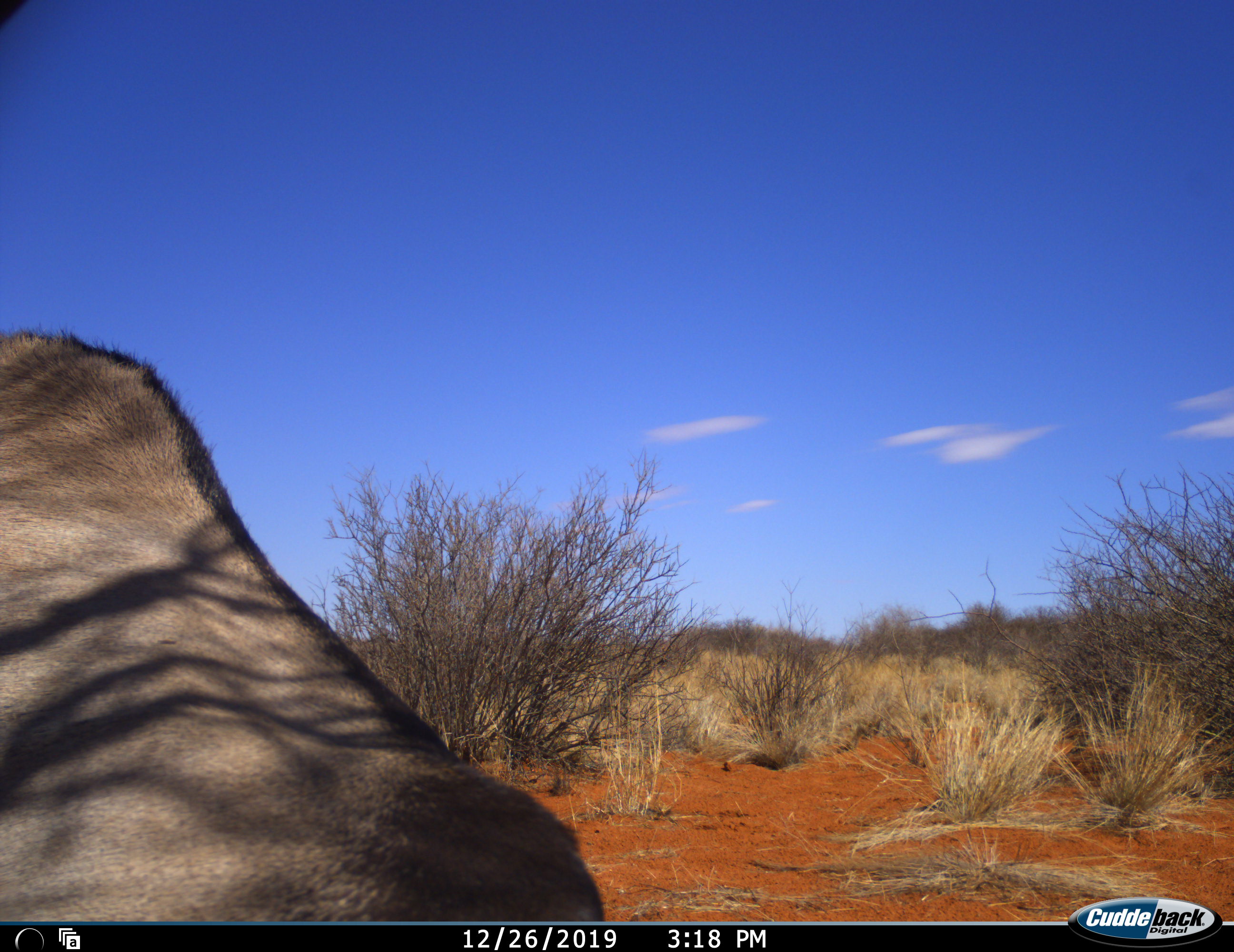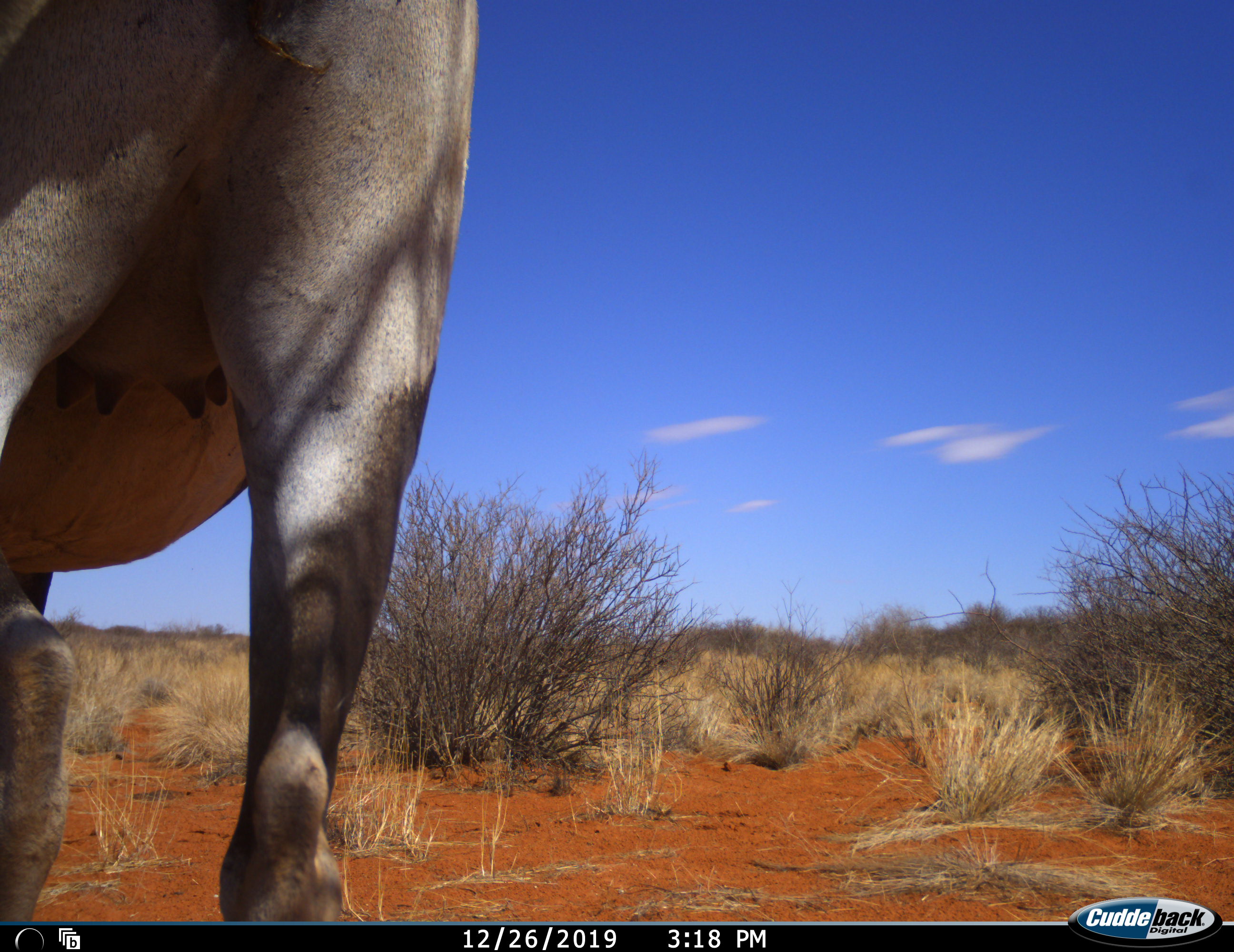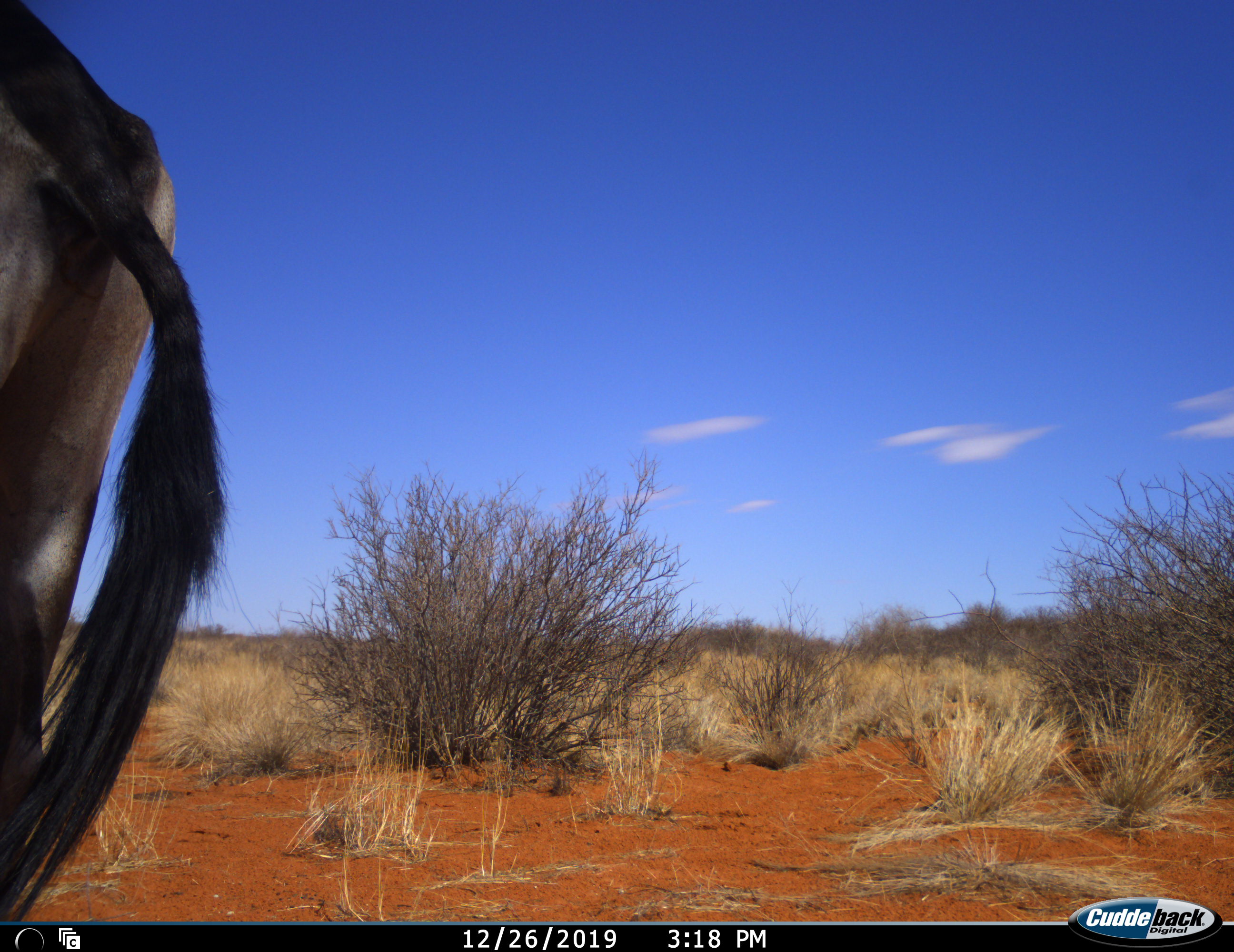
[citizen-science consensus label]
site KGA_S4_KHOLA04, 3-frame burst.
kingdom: Animalia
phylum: Chordata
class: Mammalia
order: Artiodactyla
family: Bovidae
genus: Oryx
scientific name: Oryx gazella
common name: gemsbok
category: oryx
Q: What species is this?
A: Oryx (gemsbok) (Oryx gazella).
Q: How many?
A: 1.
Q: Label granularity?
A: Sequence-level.